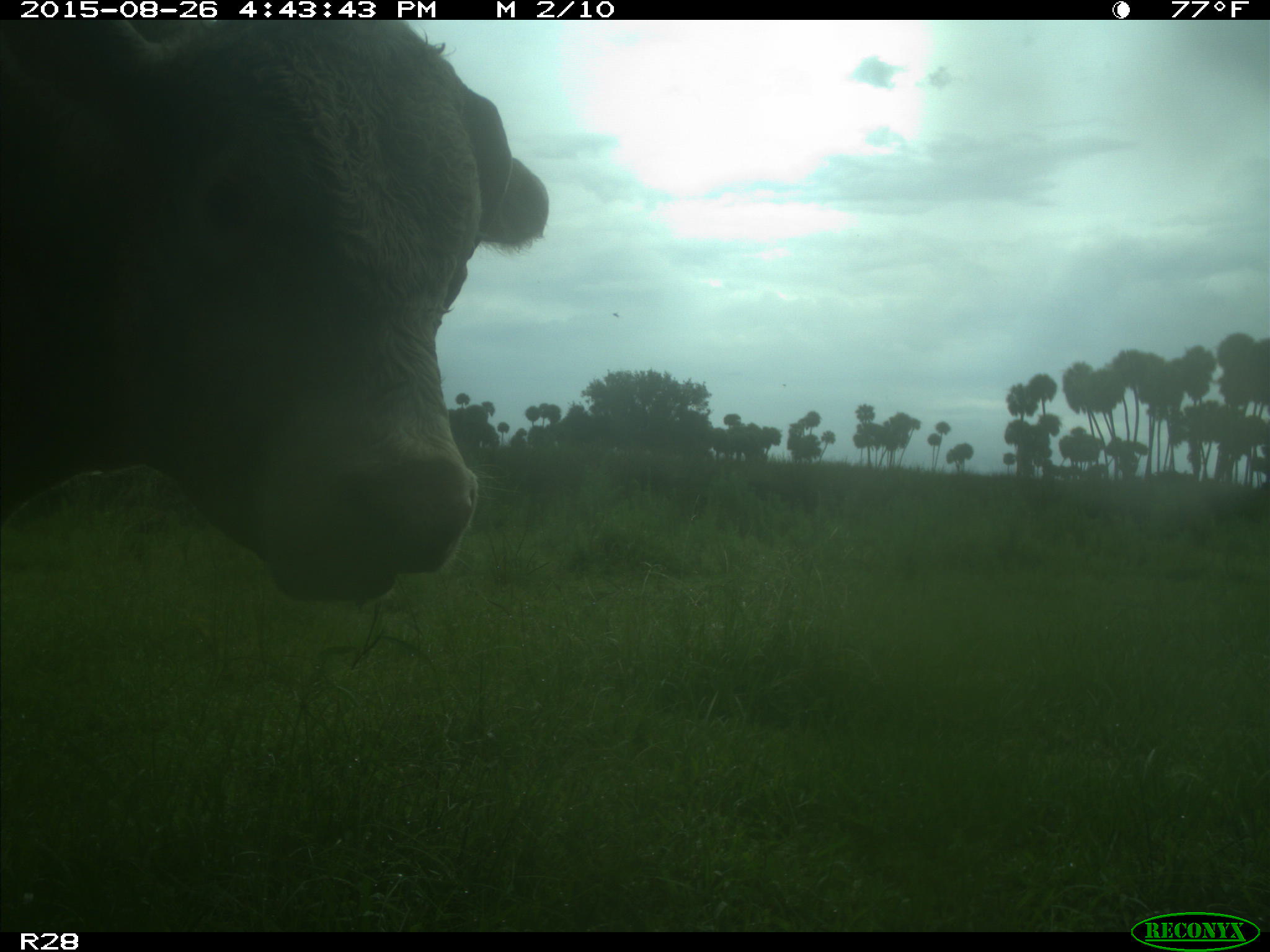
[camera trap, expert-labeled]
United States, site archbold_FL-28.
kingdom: Animalia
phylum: Chordata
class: Mammalia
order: Artiodactyla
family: Bovidae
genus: Bos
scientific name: Bos taurus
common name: domestic cow